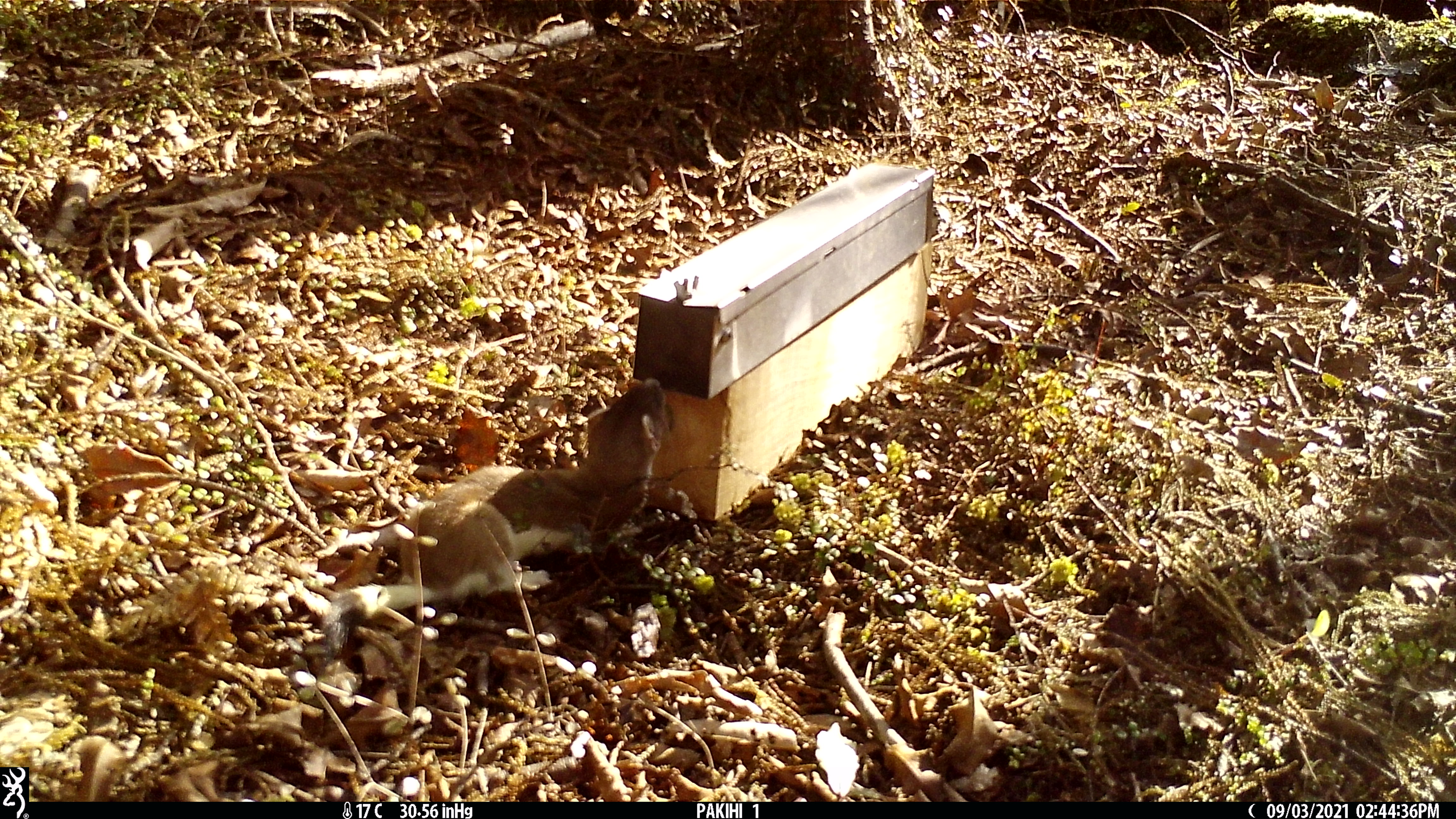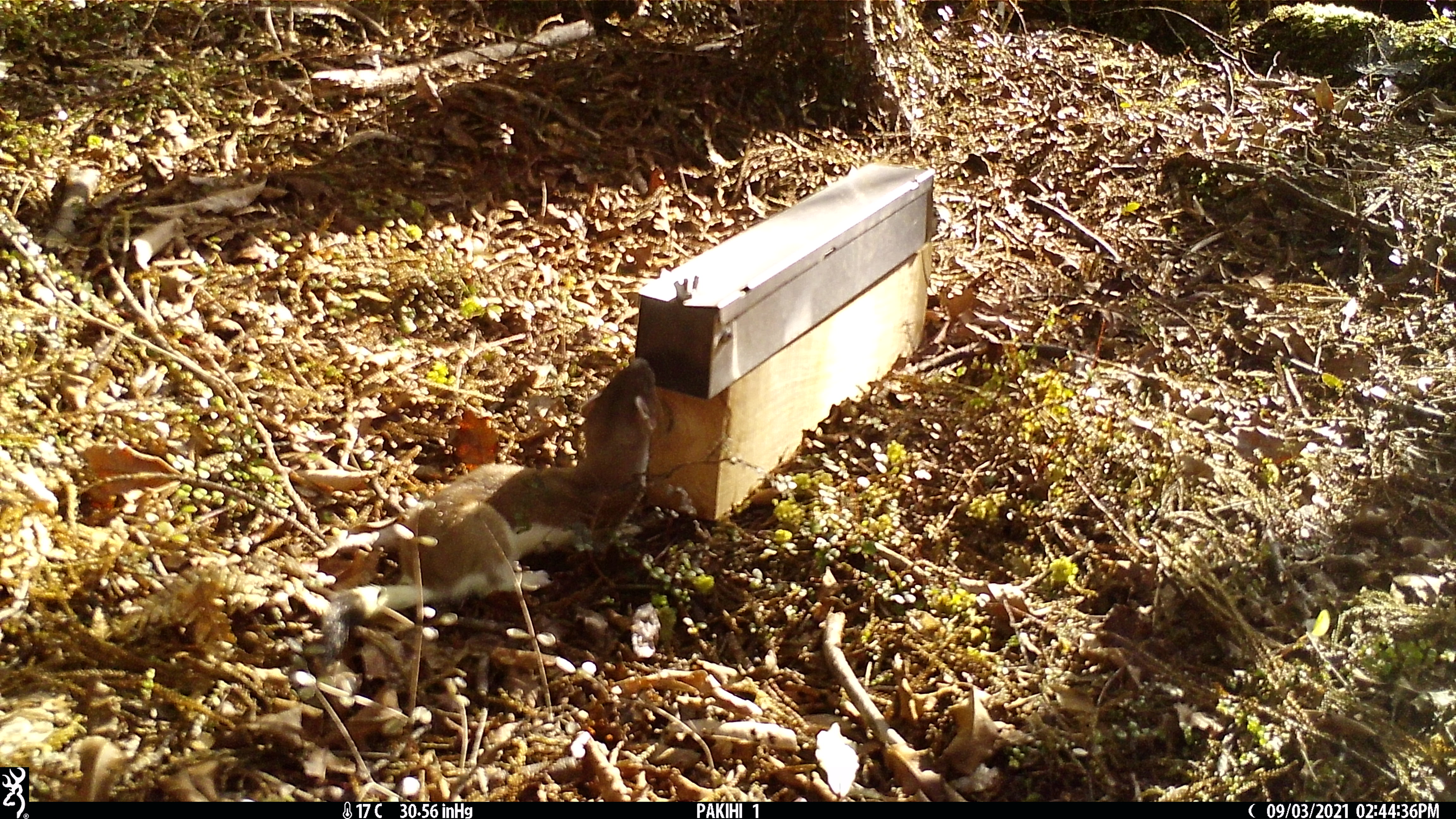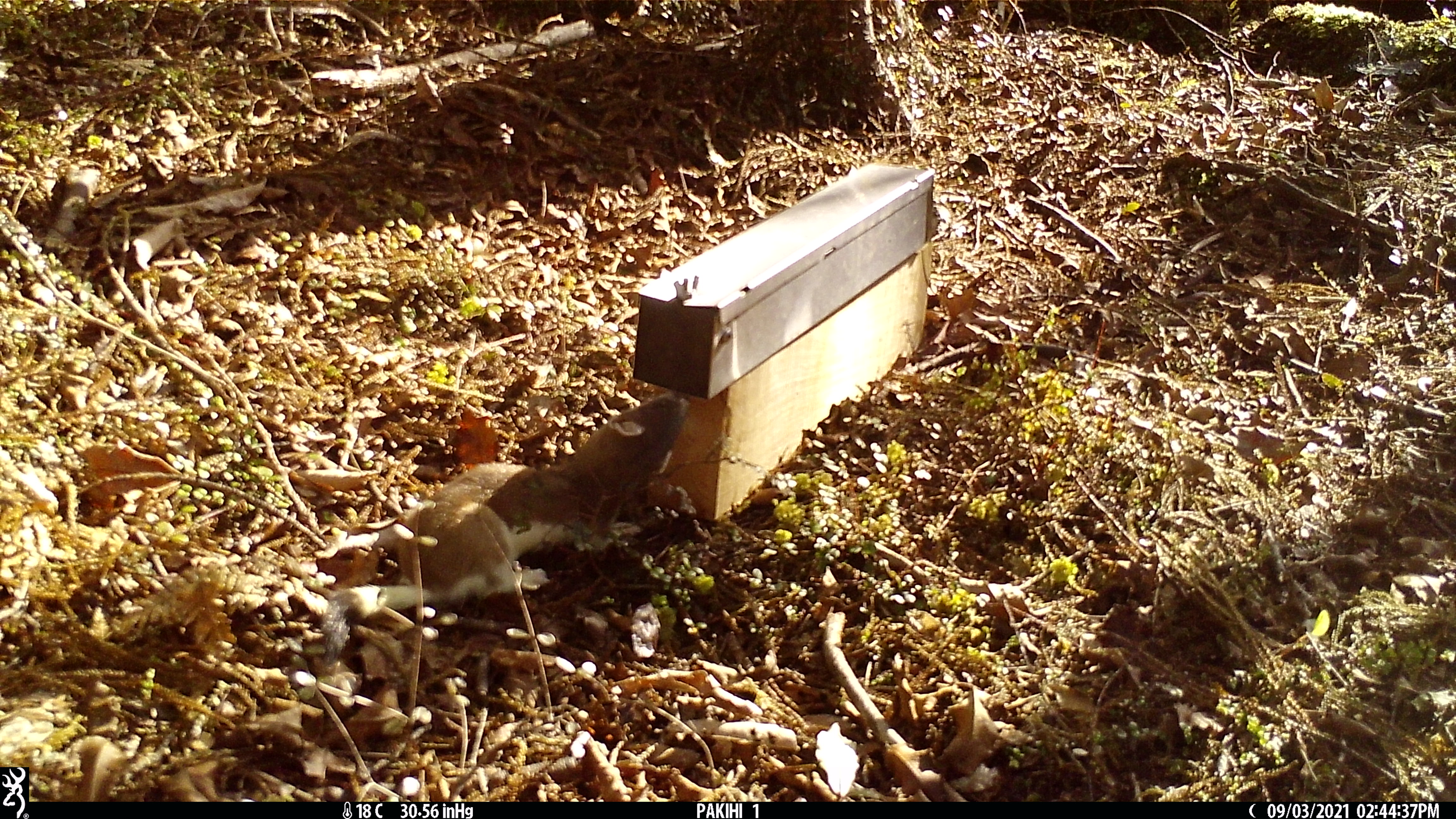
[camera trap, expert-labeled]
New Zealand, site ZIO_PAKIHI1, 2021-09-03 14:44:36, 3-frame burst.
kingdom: Animalia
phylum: Chordata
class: Mammalia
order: Carnivora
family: Mustelidae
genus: Mustela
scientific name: Mustela erminea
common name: stoat